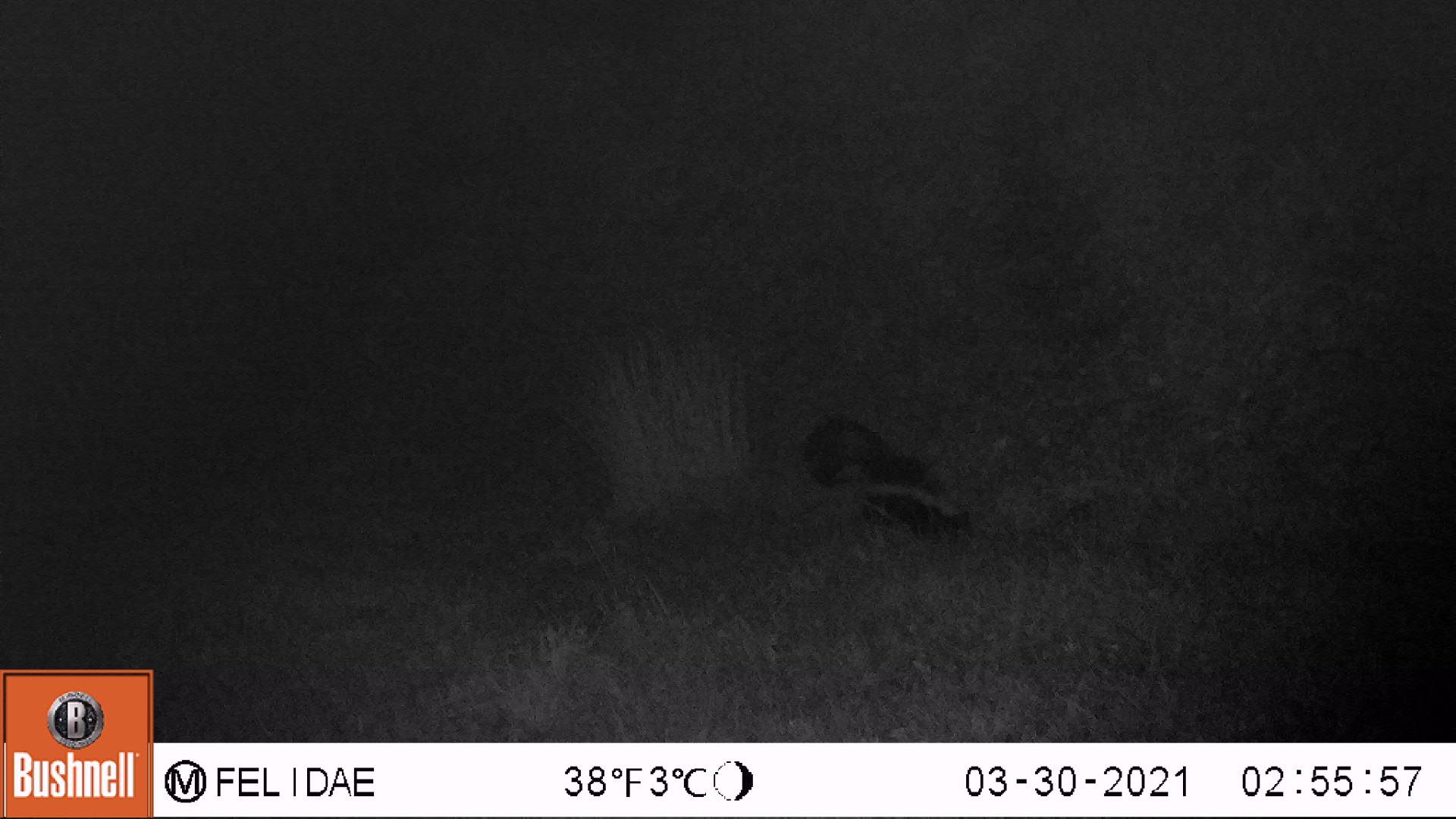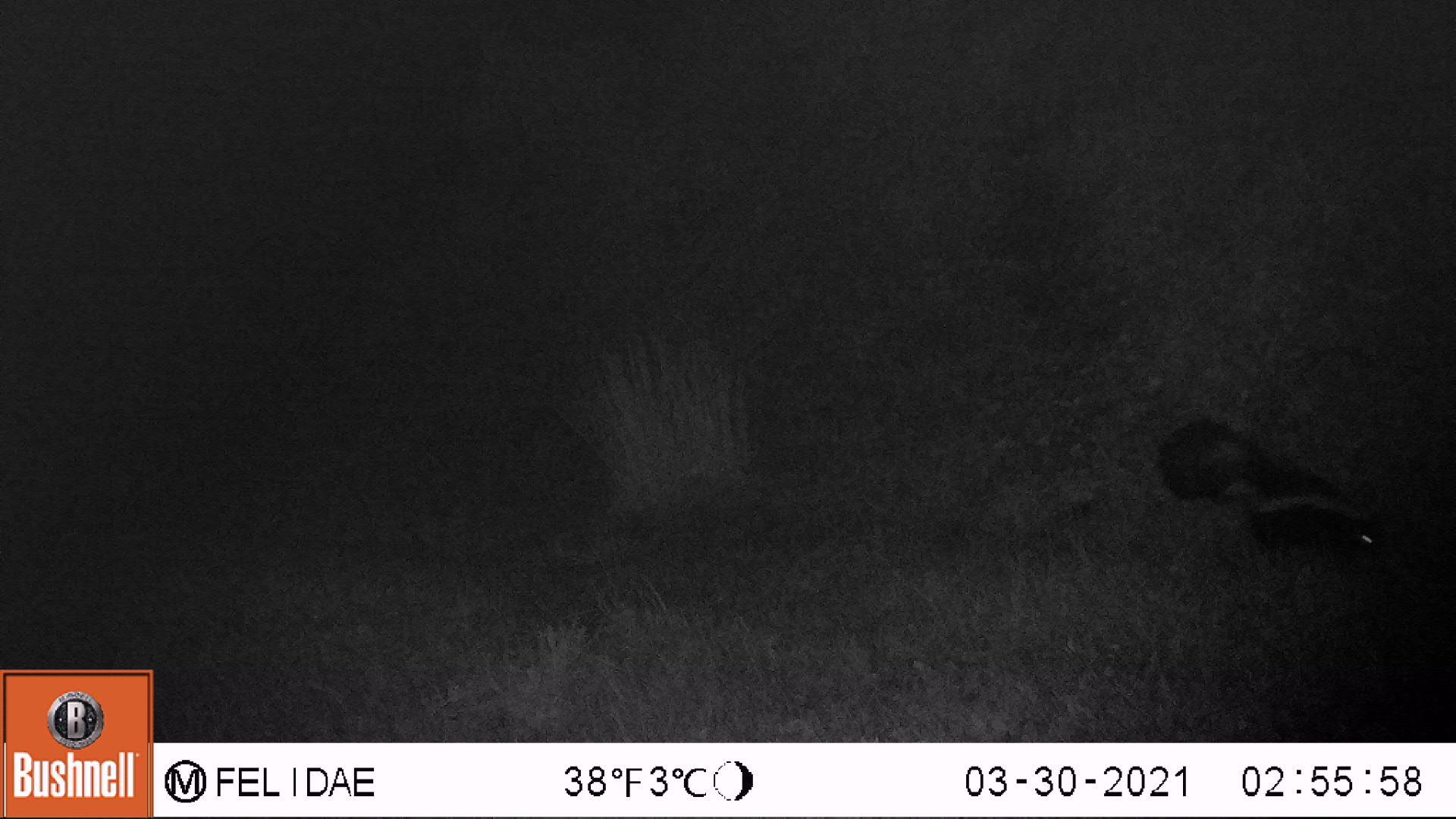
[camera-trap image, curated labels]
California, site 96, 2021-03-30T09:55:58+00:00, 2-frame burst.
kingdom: Animalia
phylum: Chordata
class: Mammalia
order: Carnivora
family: Mephitidae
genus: Mephitis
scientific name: Mephitis mephitis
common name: striped skunk